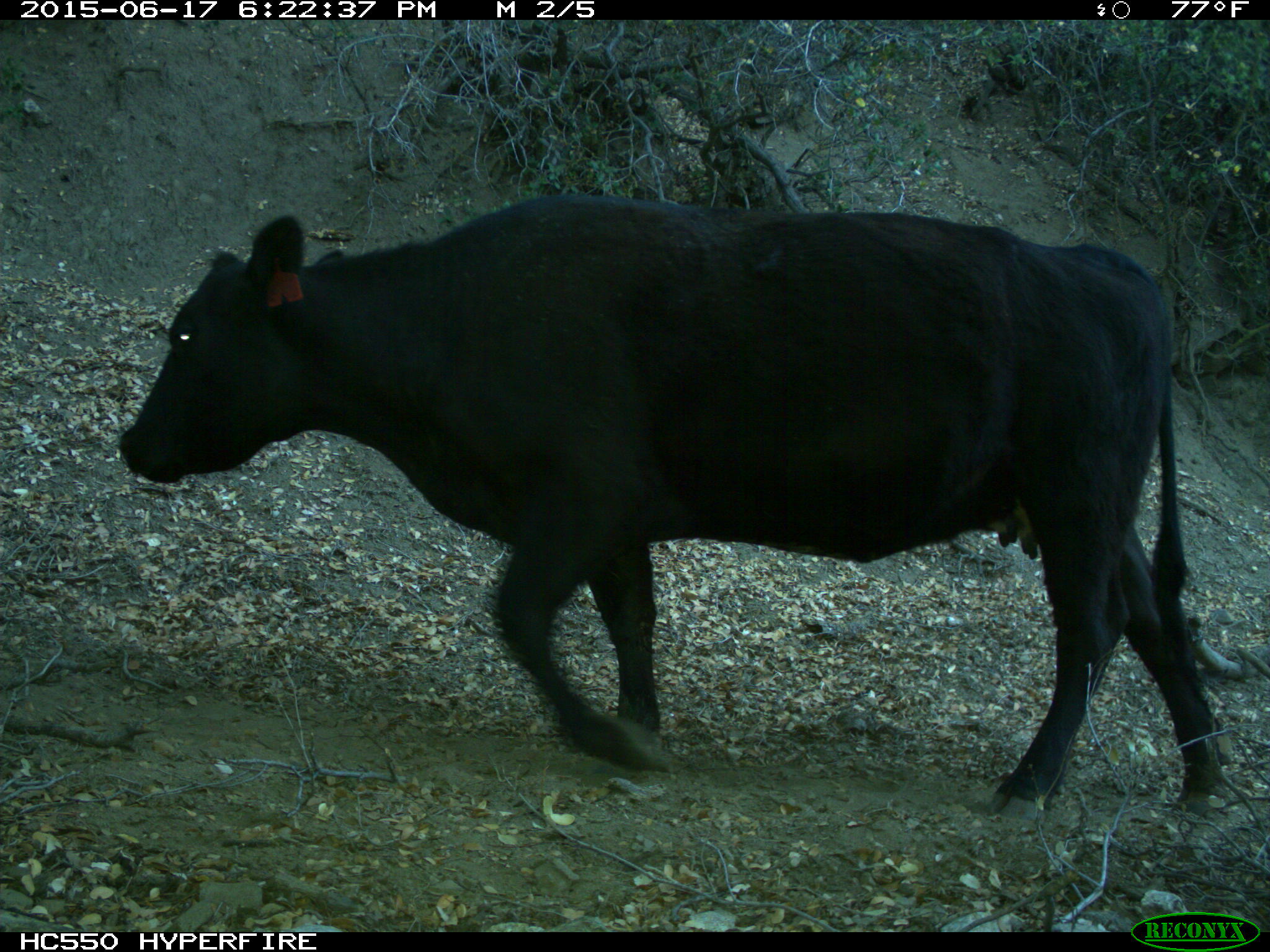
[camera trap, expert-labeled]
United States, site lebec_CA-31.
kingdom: Animalia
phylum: Chordata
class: Mammalia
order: Artiodactyla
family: Bovidae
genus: Bos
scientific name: Bos taurus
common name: domestic cow